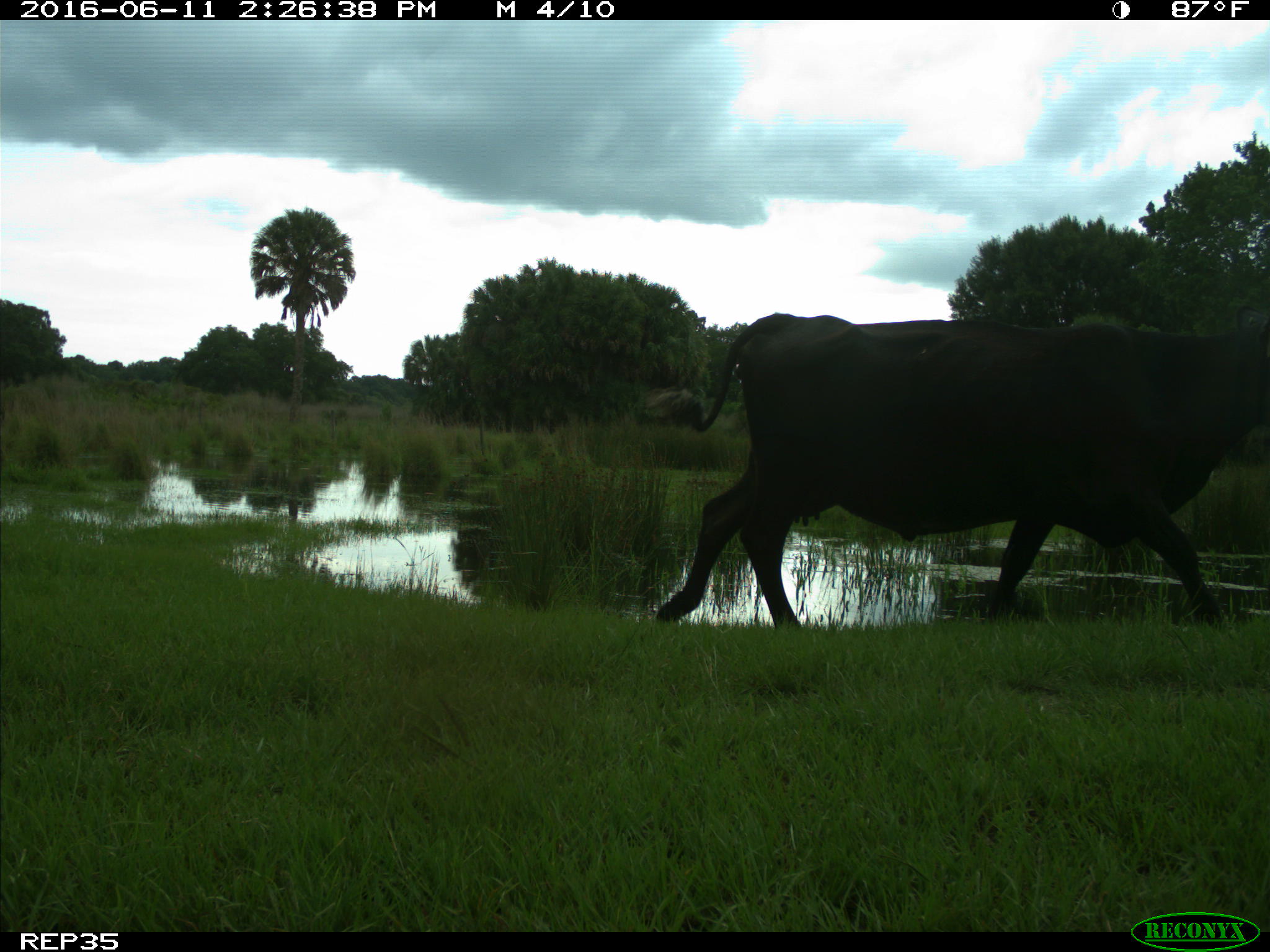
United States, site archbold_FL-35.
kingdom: Animalia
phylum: Chordata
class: Mammalia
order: Artiodactyla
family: Bovidae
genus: Bos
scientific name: Bos taurus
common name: domestic cow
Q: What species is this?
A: Bos taurus (domestic cow).